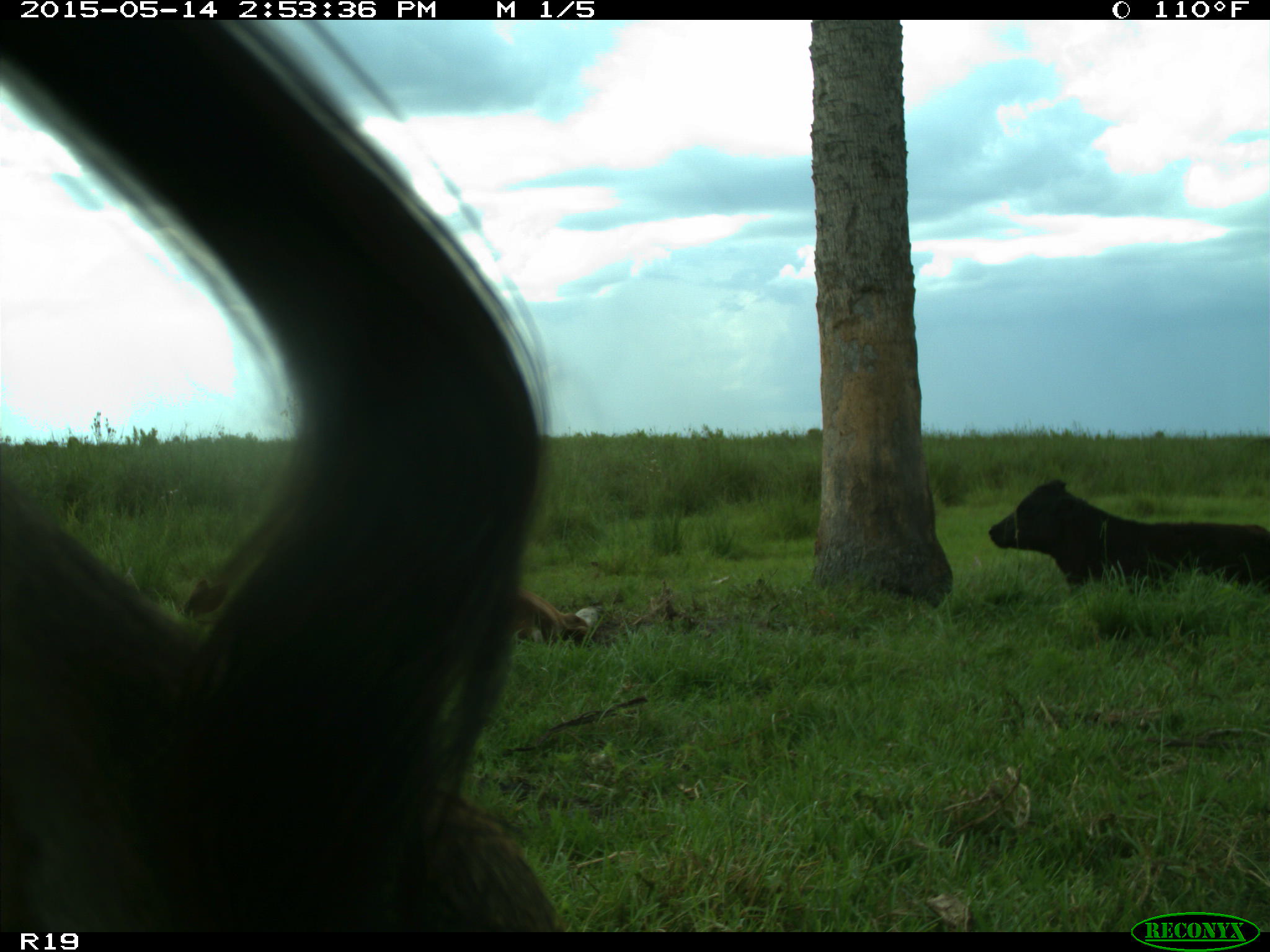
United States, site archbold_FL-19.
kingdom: Animalia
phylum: Chordata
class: Mammalia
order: Artiodactyla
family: Bovidae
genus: Bos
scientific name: Bos taurus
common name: domestic cow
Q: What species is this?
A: Bos taurus (domestic cow).